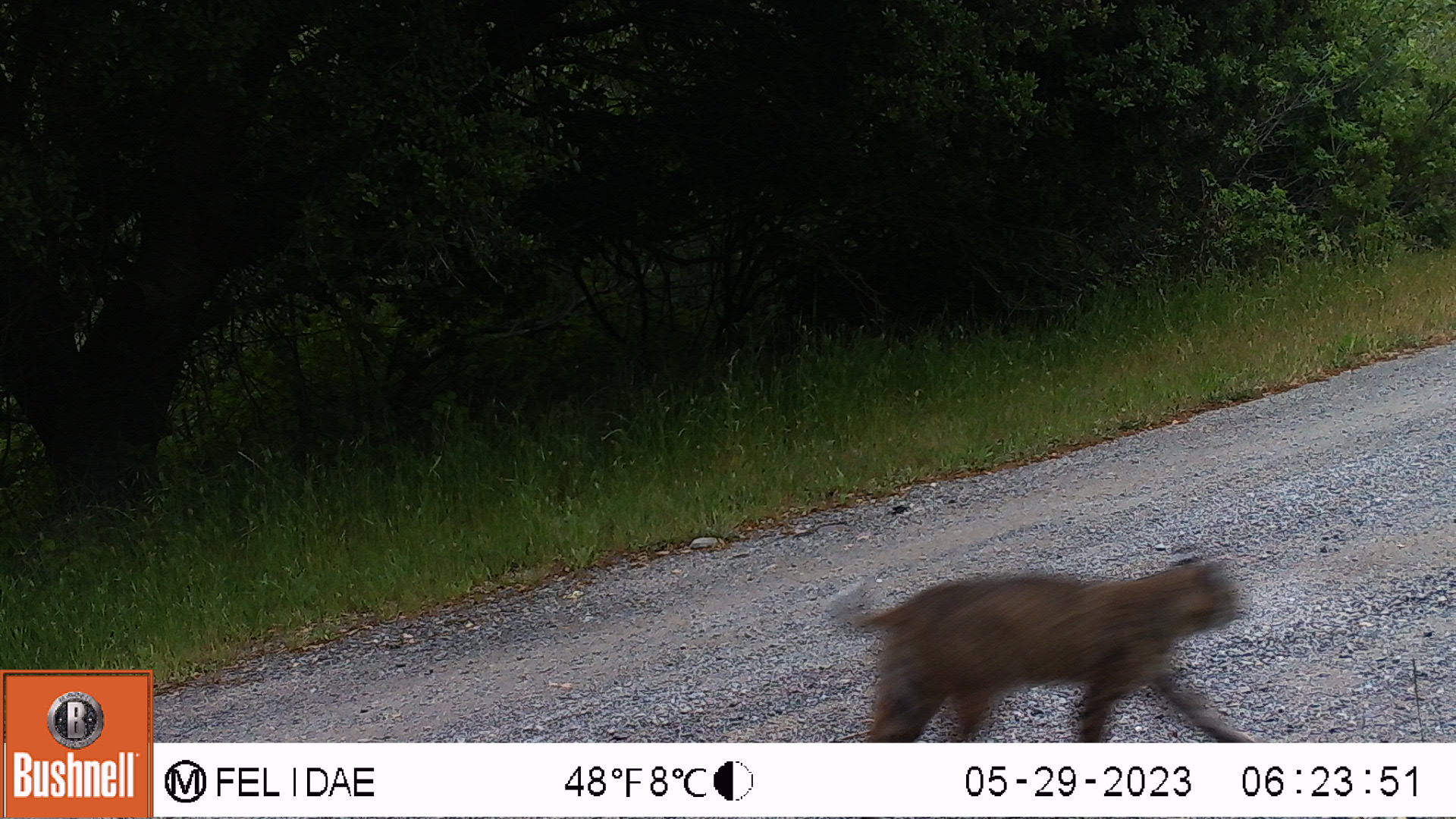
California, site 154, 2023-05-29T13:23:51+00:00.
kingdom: Animalia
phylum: Chordata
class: Mammalia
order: Carnivora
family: Felidae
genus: Lynx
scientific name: Lynx rufus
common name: bobcat